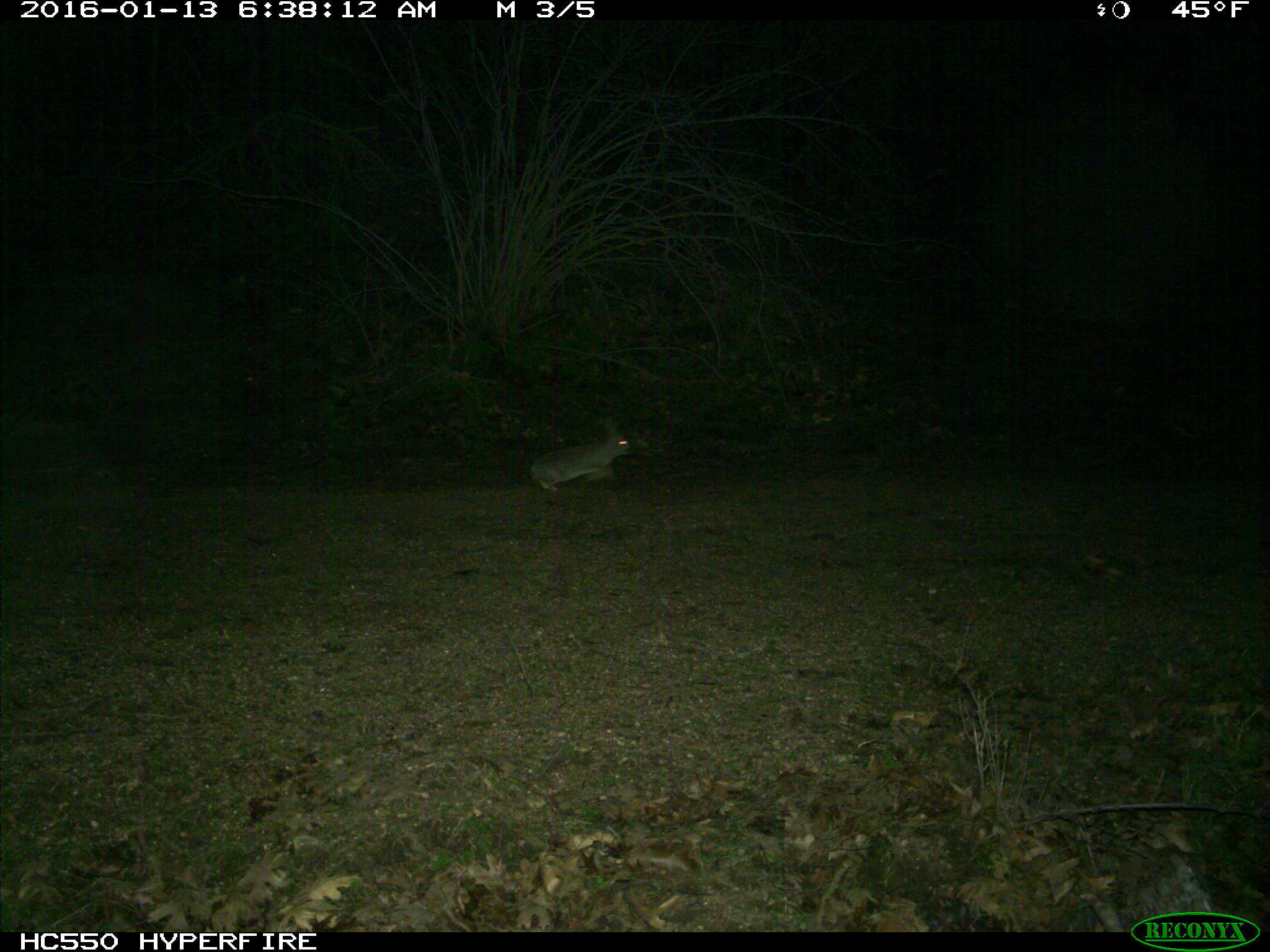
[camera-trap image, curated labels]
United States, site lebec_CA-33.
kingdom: Animalia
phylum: Chordata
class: Mammalia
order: Lagomorpha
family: Leporidae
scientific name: Leporidae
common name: rabbits and hares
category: unidentified rabbit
Unidentified rabbit (rabbits and hares) (Leporidae).